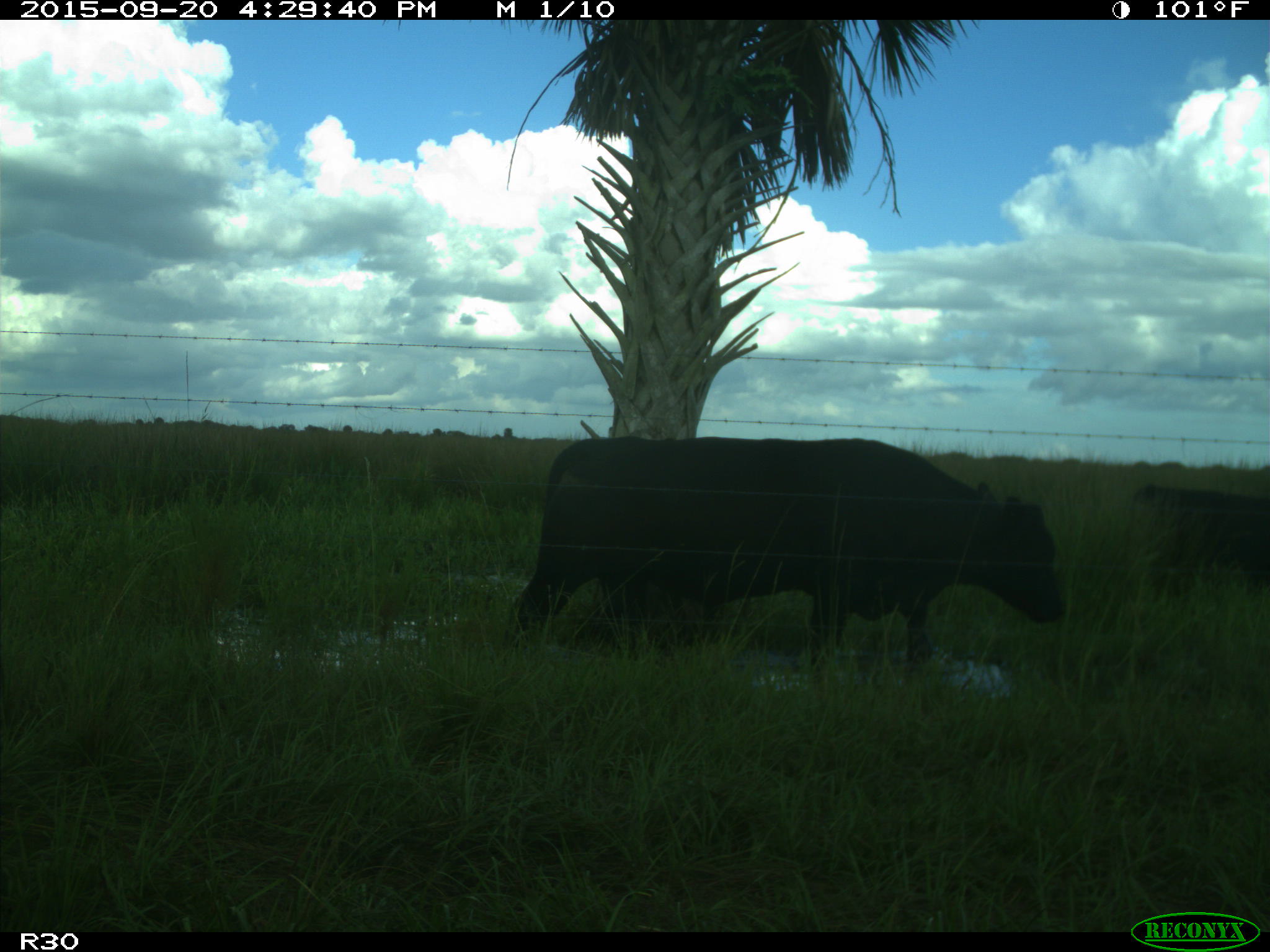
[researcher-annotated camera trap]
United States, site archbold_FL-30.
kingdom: Animalia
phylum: Chordata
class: Mammalia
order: Artiodactyla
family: Bovidae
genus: Bos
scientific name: Bos taurus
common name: domestic cow